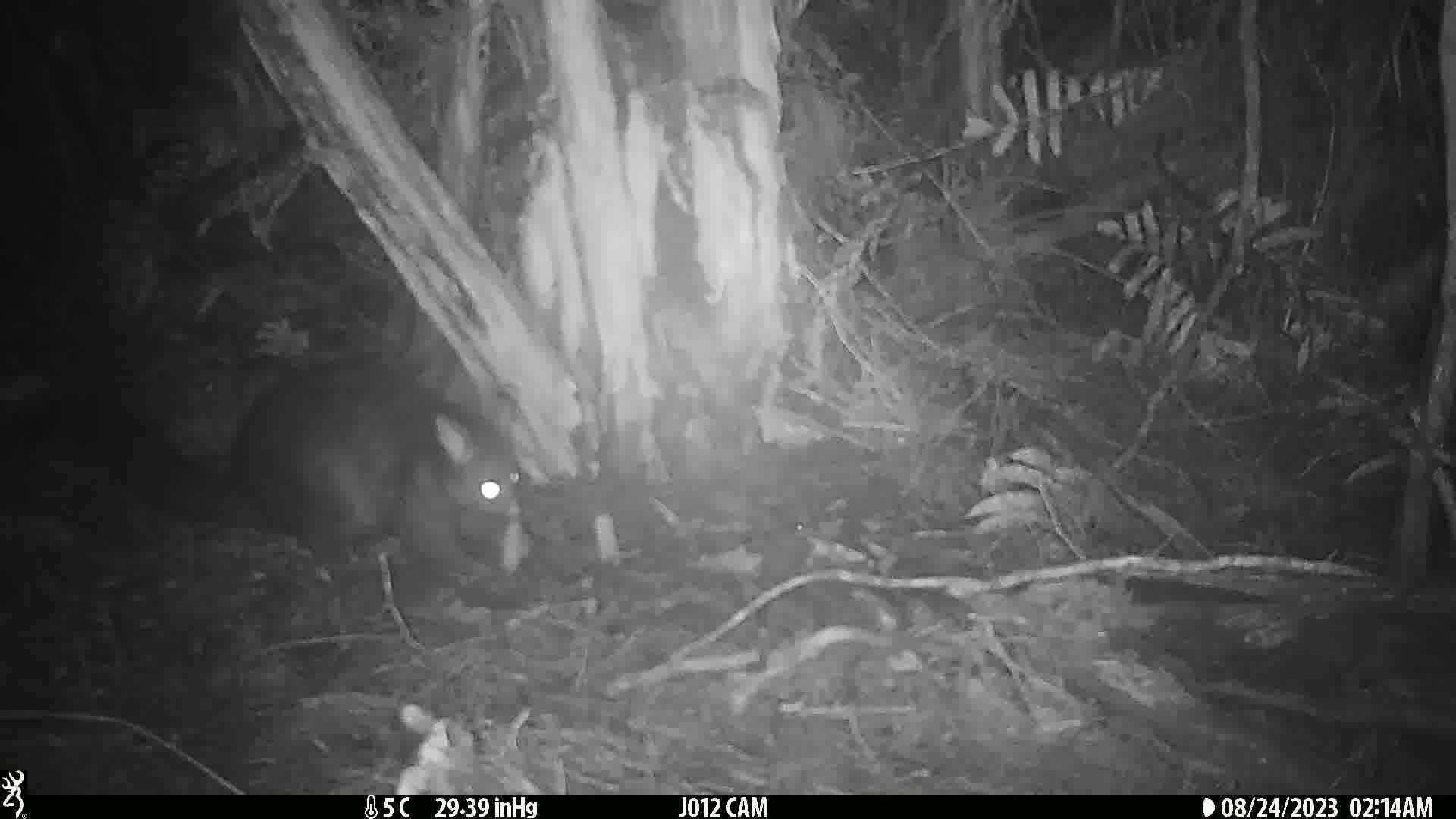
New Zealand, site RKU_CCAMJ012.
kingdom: Animalia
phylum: Chordata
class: Mammalia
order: Diprotodontia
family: Phalangeridae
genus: Trichosurus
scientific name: Trichosurus vulpecula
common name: common brushtail possum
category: possum